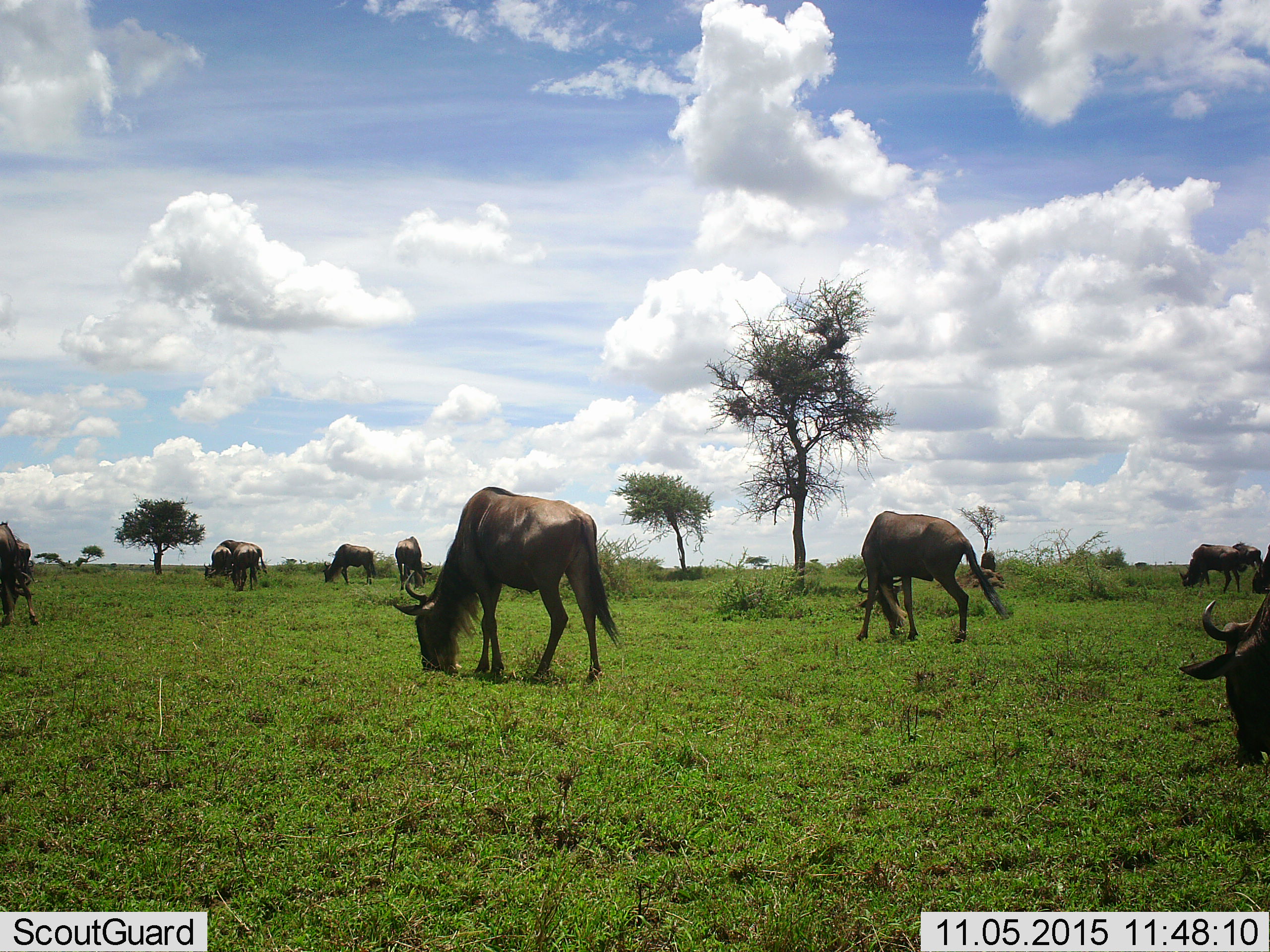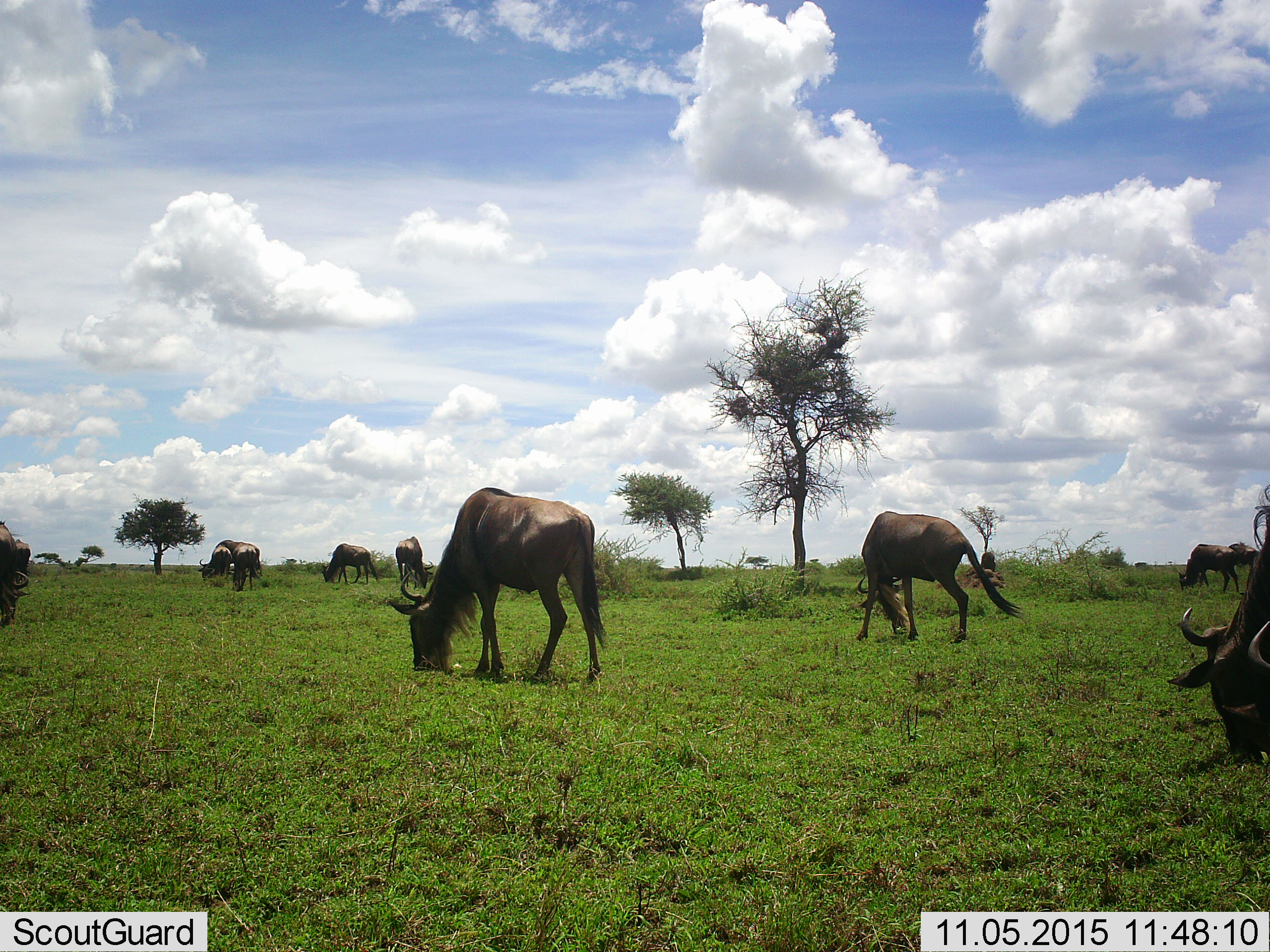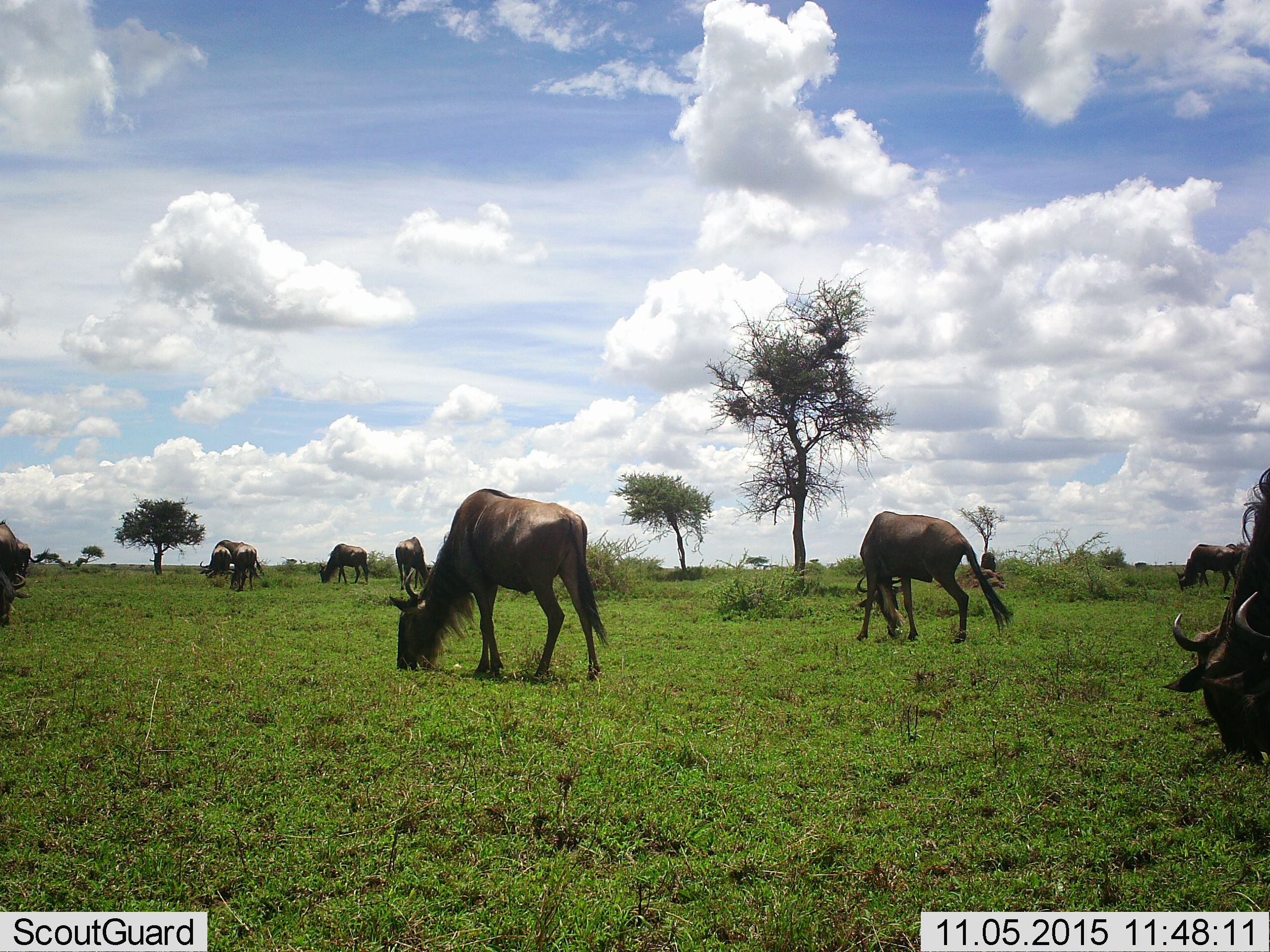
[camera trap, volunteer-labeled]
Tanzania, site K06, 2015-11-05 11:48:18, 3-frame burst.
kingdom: Animalia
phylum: Chordata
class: Mammalia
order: Artiodactyla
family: Bovidae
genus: Connochaetes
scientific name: Connochaetes taurinus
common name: blue wildebeest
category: wildebeest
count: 10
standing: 11%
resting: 0%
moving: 44%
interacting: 0%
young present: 0%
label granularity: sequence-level